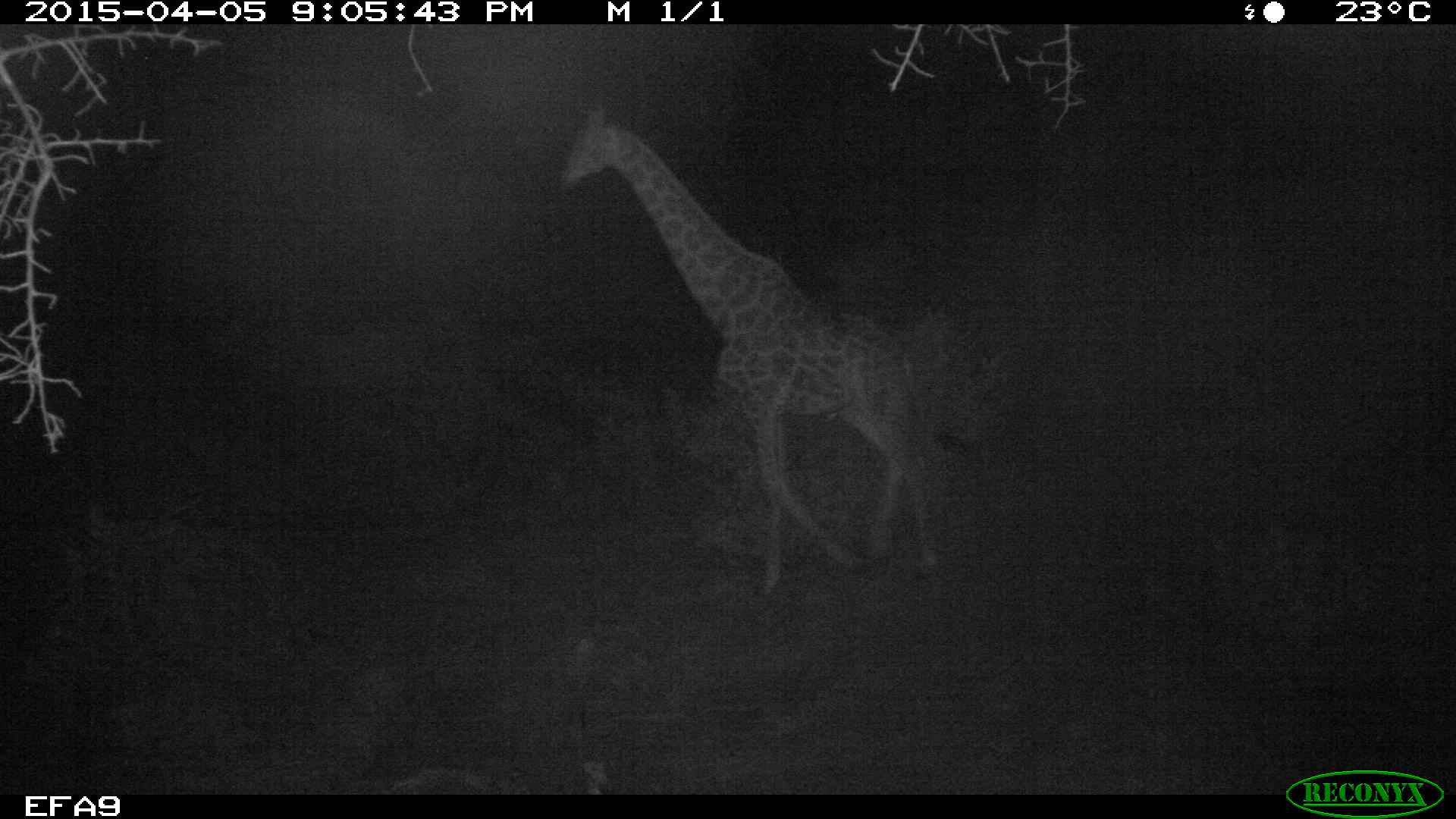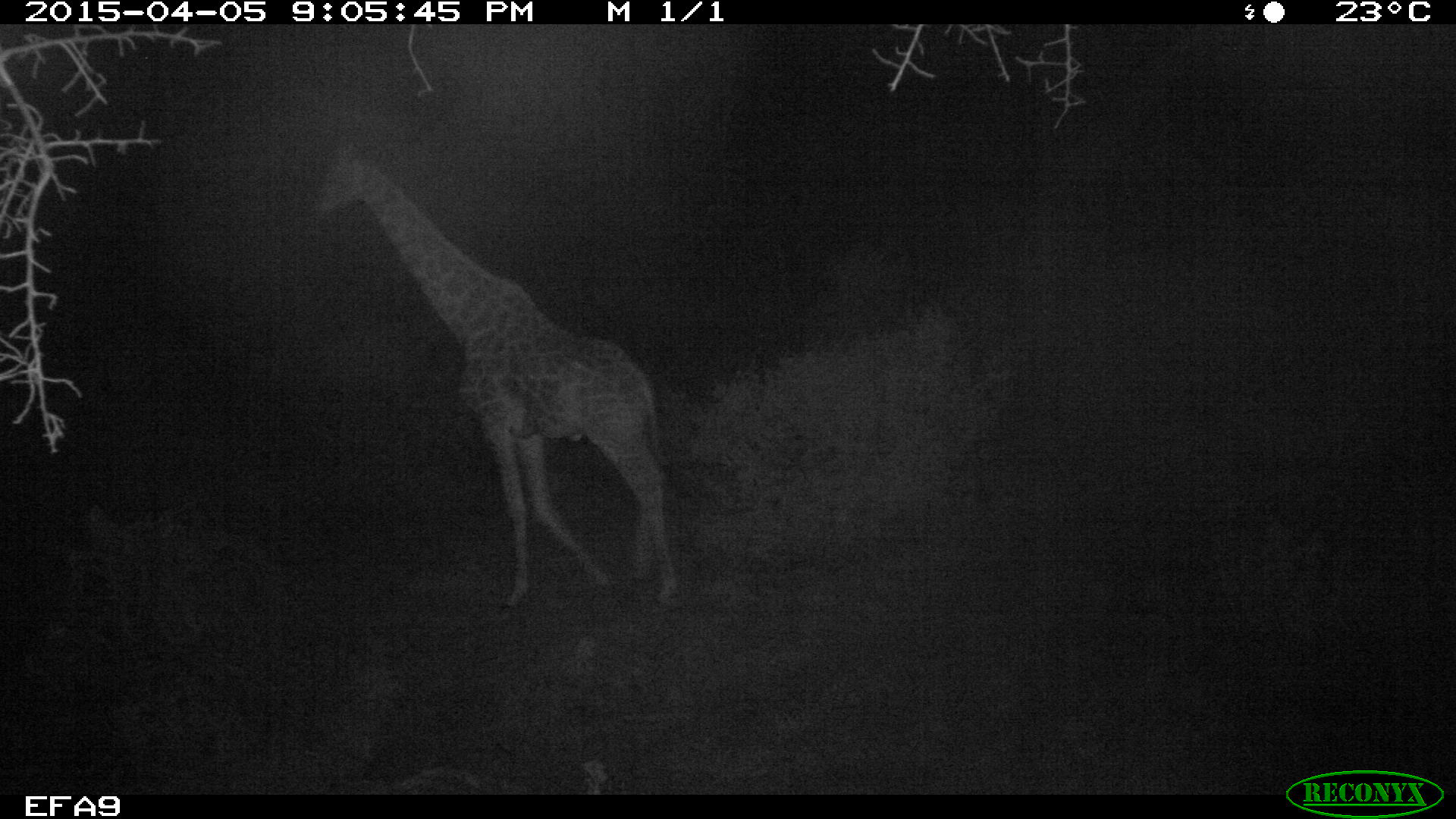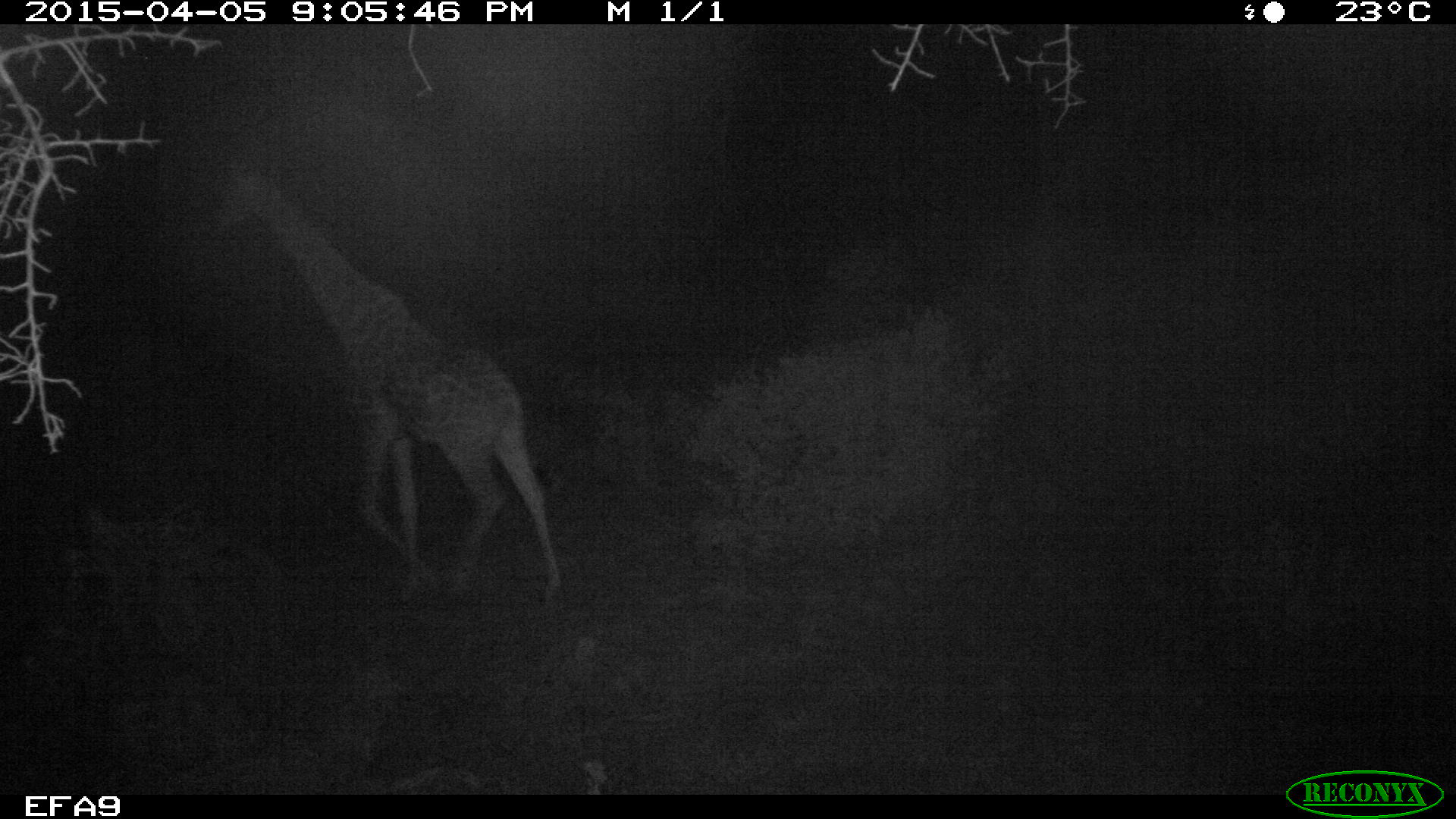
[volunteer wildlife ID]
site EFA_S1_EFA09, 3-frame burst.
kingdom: Animalia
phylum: Chordata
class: Mammalia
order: Artiodactyla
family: Giraffidae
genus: Giraffa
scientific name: Giraffa camelopardalis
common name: giraffe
Giraffe (Giraffa camelopardalis), count 1. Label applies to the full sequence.